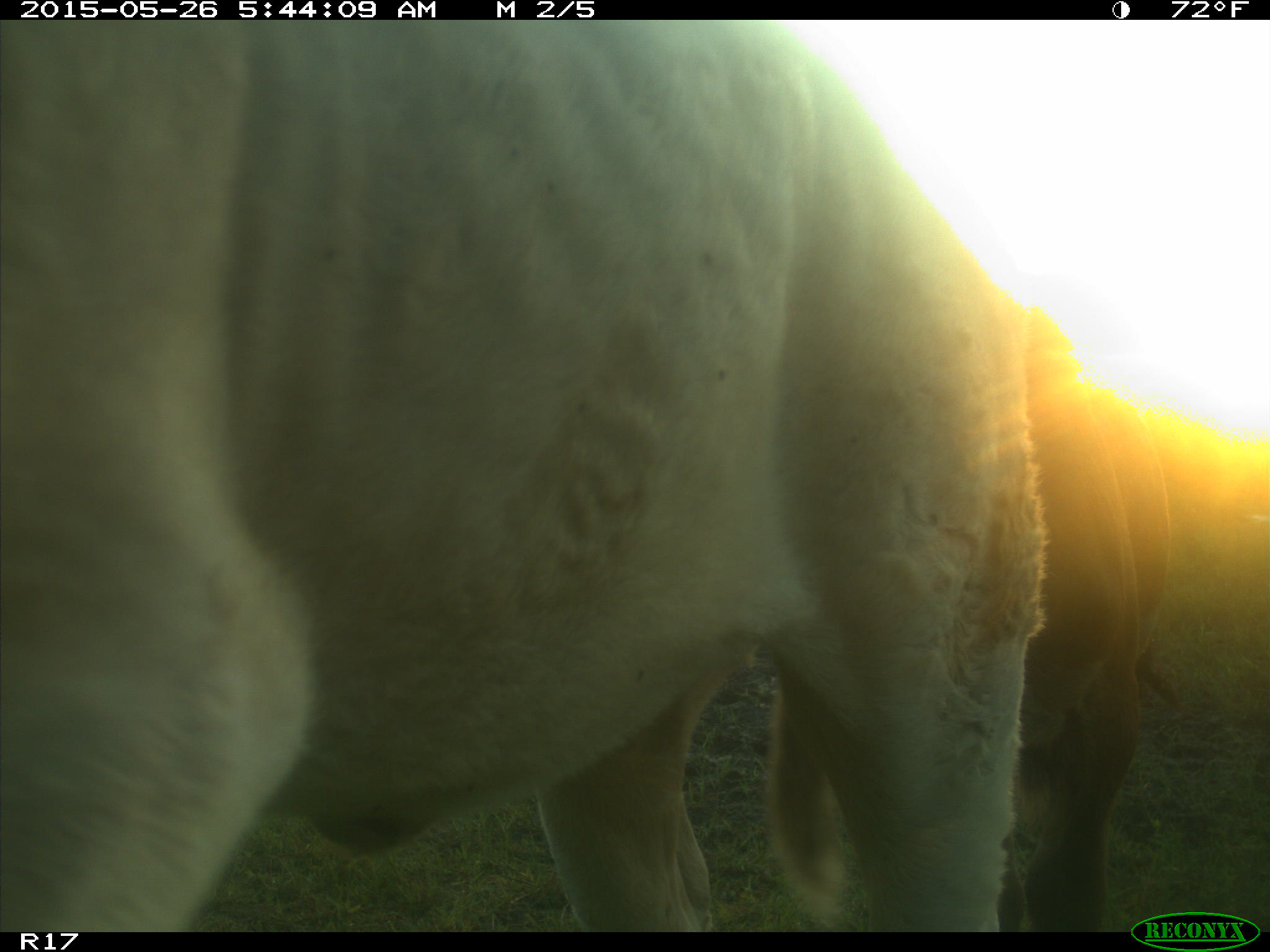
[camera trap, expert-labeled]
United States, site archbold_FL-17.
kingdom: Animalia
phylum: Chordata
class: Mammalia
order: Artiodactyla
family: Bovidae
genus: Bos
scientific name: Bos taurus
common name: domestic cow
Bos taurus (domestic cow).